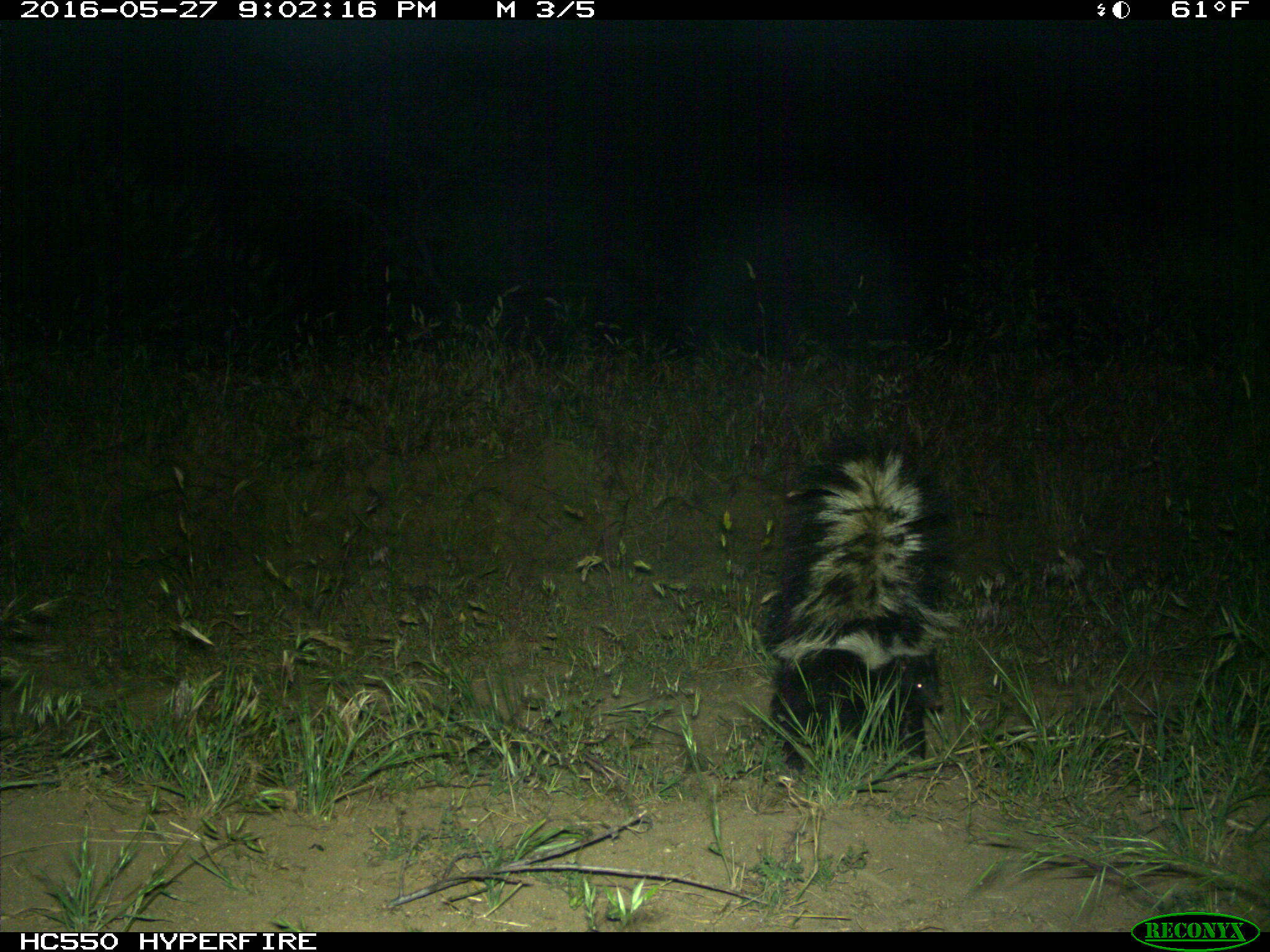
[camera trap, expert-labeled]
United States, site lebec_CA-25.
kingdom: Animalia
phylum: Chordata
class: Mammalia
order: Carnivora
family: Mephitidae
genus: Mephitis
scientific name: Mephitis mephitis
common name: striped skunk